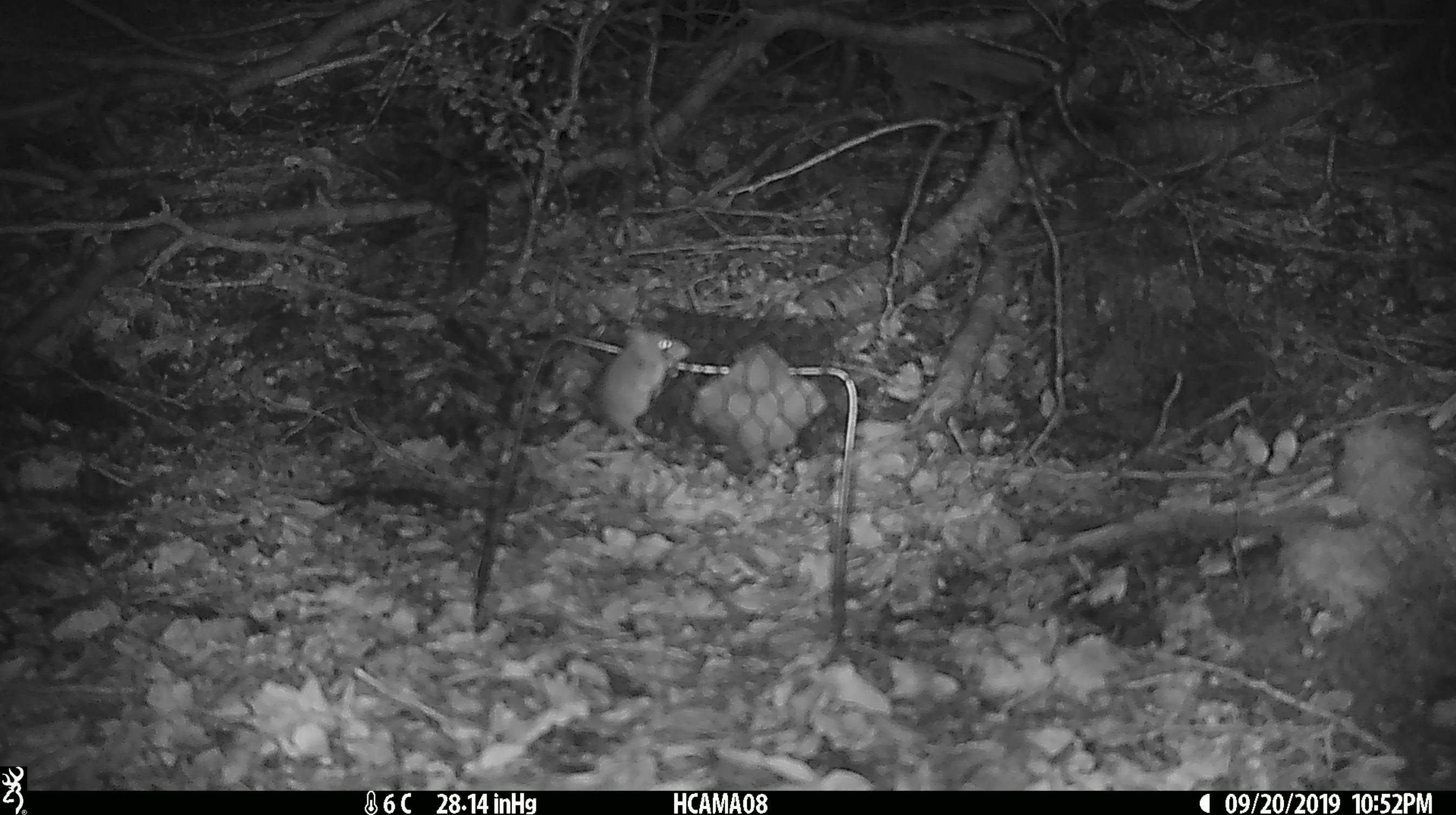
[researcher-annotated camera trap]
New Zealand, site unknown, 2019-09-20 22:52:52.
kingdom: Animalia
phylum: Chordata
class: Mammalia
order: Rodentia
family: Muridae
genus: Mus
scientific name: Mus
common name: mouse